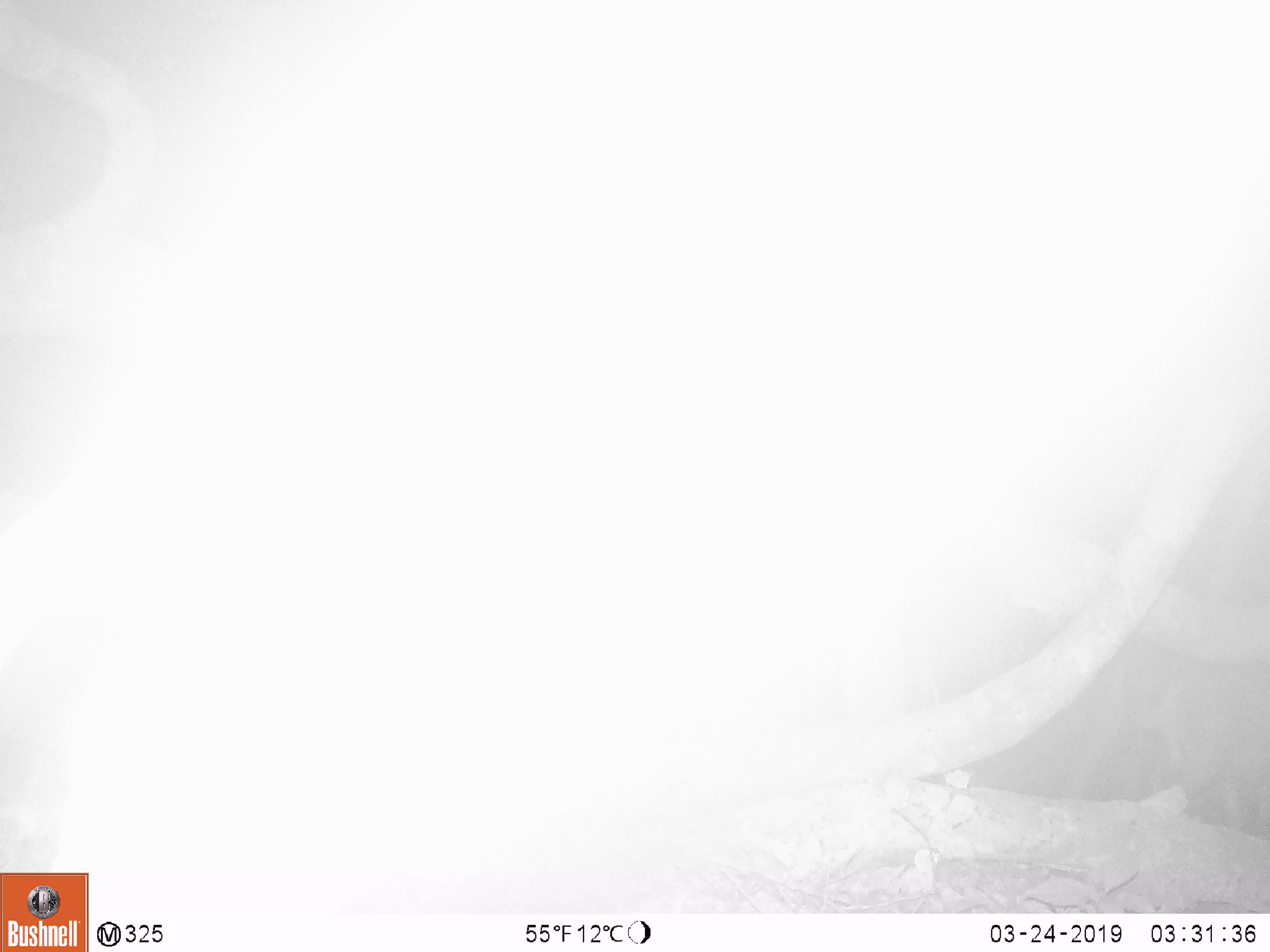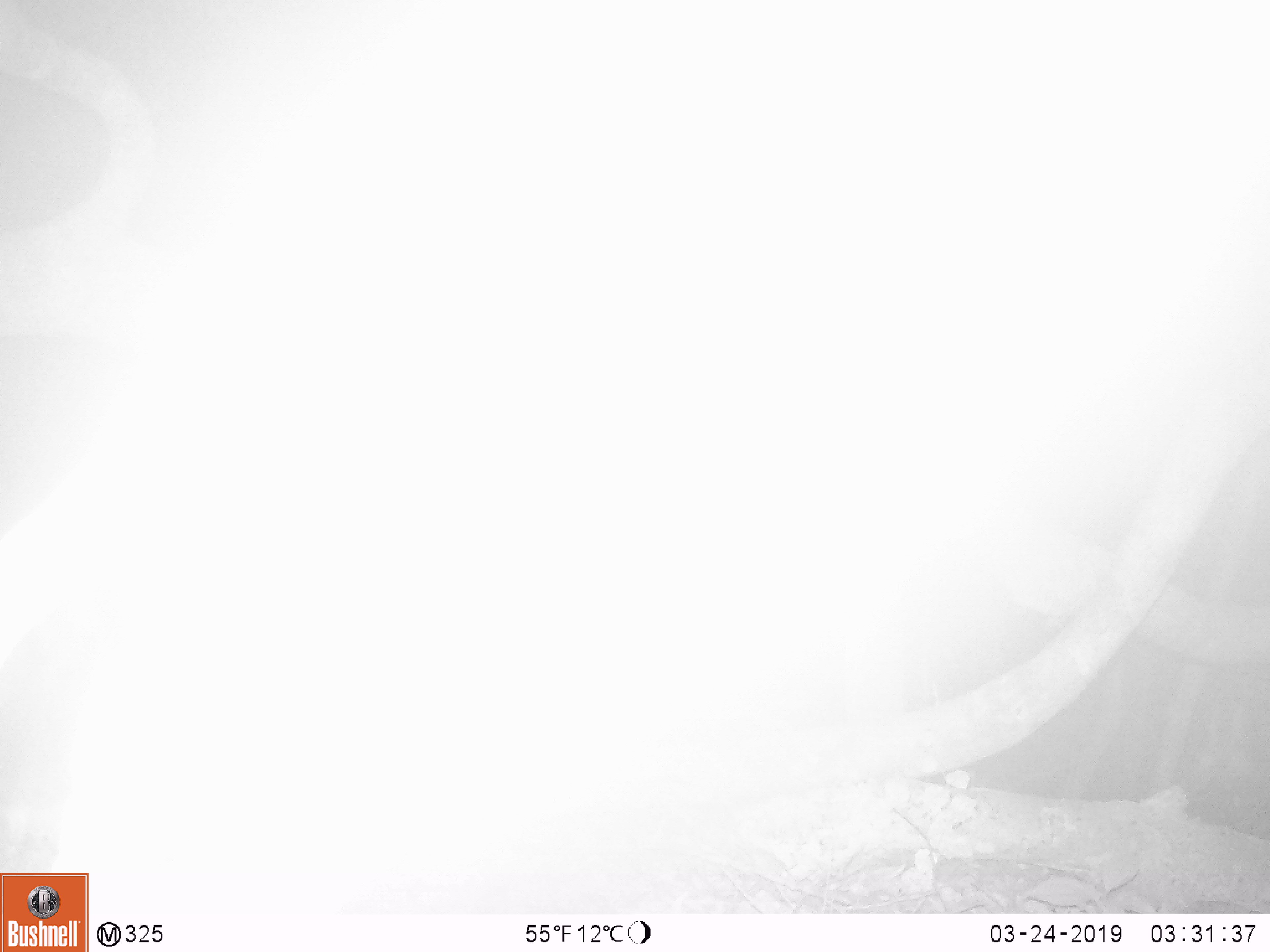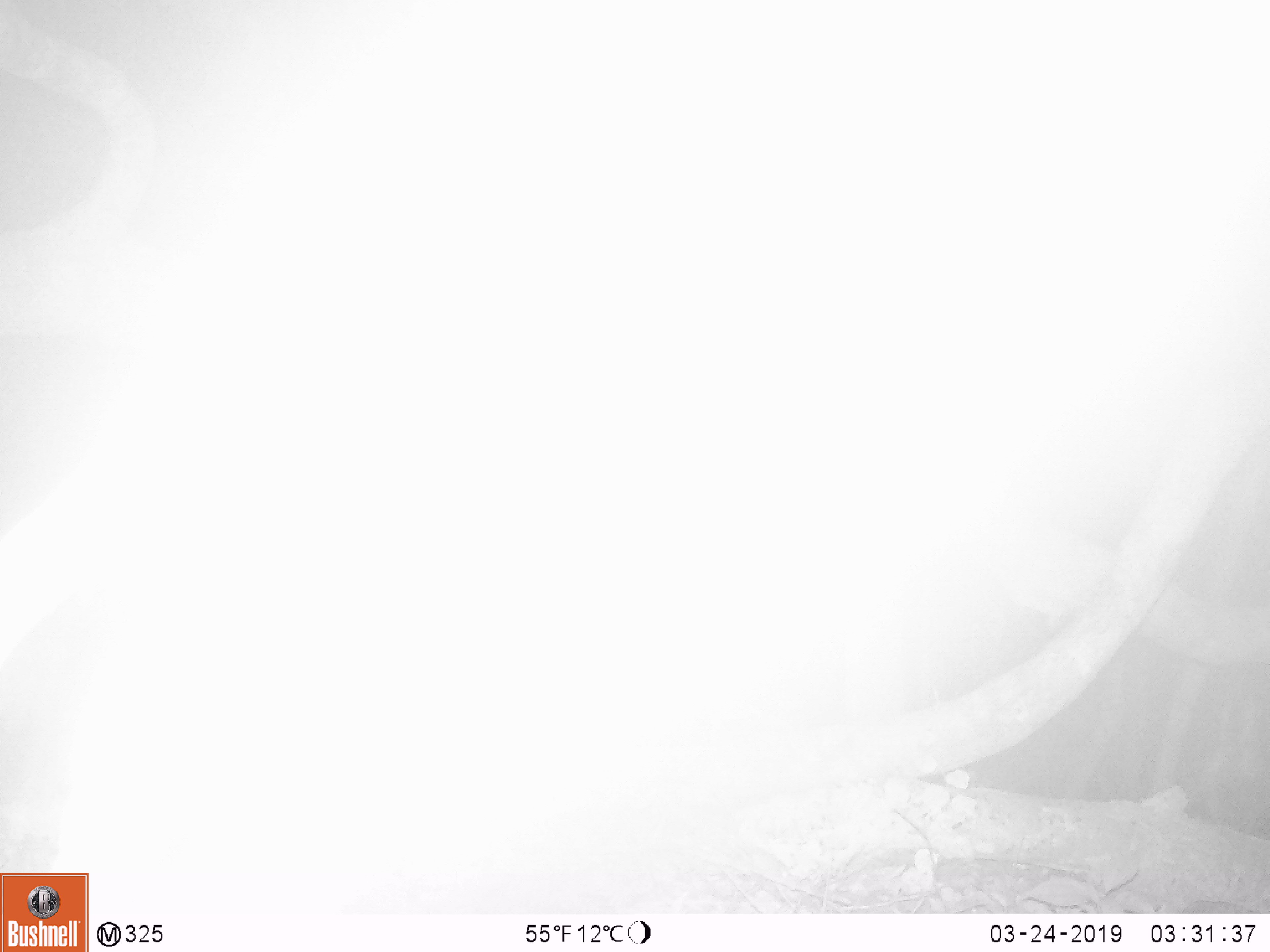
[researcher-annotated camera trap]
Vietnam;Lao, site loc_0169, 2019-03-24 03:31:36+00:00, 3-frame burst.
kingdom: Animalia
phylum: Chordata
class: Mammalia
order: Artiodactyla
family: Cervidae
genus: Muntiacus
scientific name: Muntiacus rooseveltorum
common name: roosevelt's muntjac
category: roosevelts muntjac group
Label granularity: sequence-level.